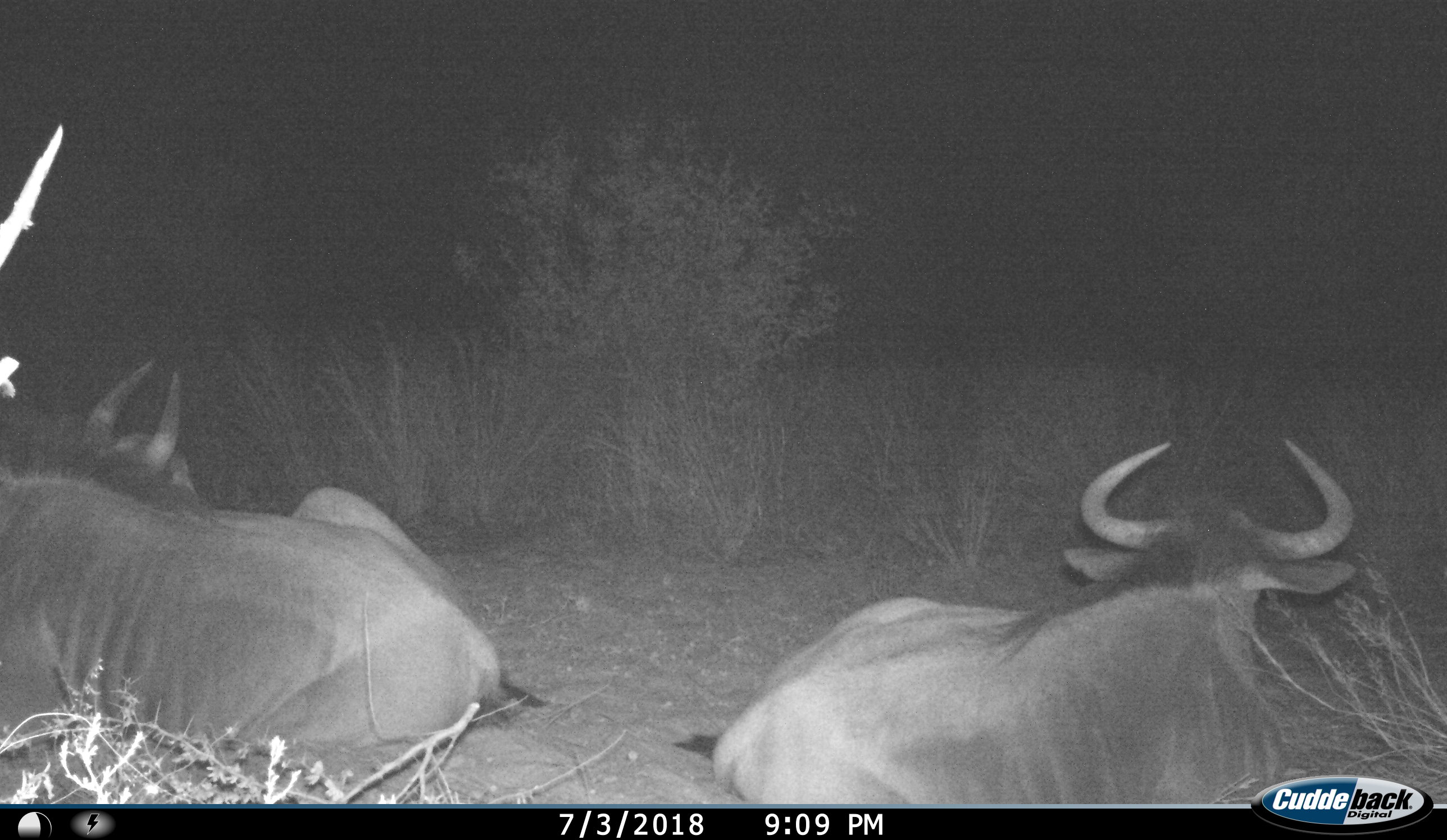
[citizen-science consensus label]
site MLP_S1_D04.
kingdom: Animalia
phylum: Chordata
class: Mammalia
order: Artiodactyla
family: Bovidae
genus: Connochaetes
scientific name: Connochaetes taurinus taurinus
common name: blue wildebeest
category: wildebeestblue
Wildebeestblue (blue wildebeest) (Connochaetes taurinus taurinus), count 2. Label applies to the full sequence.